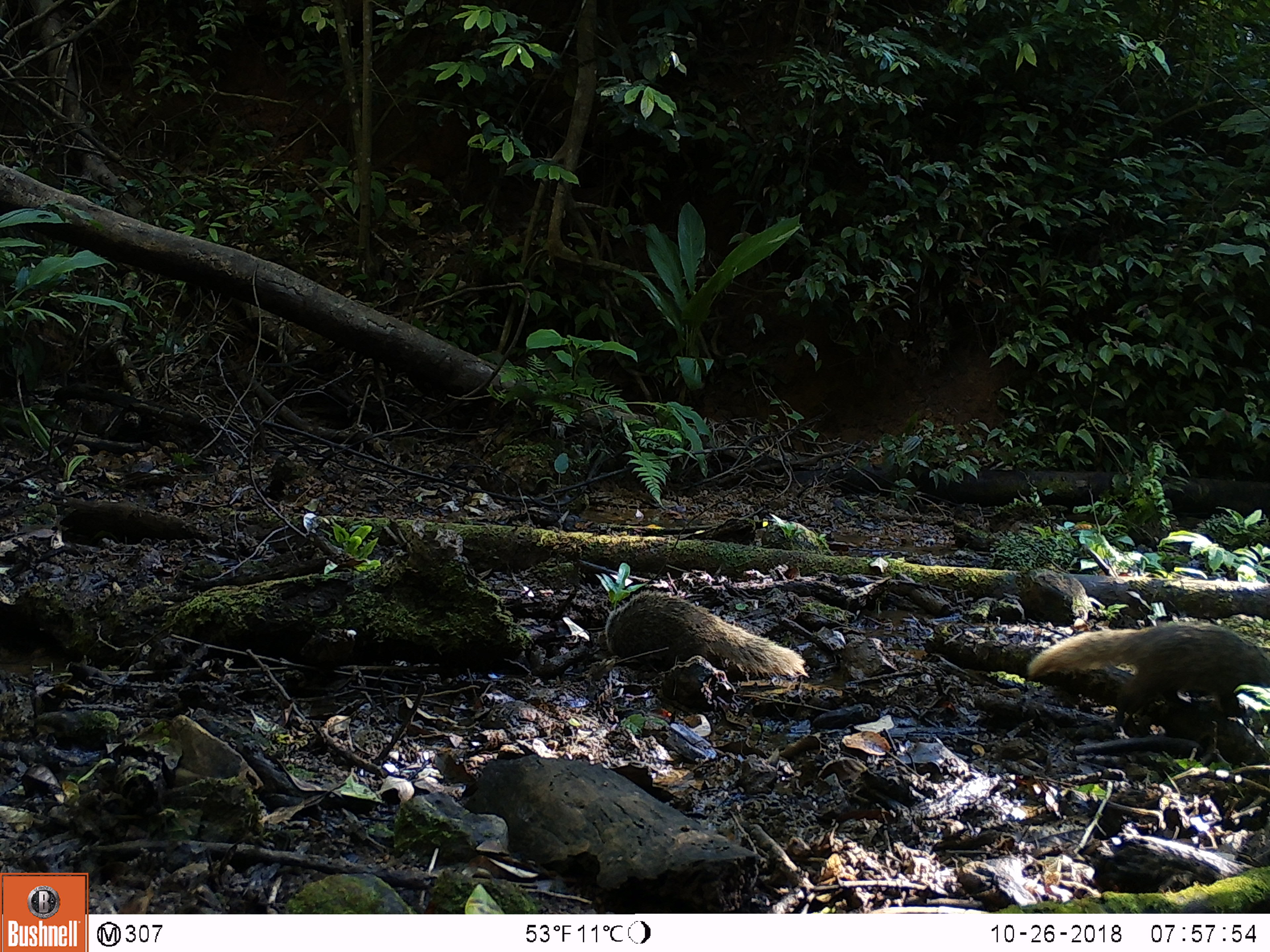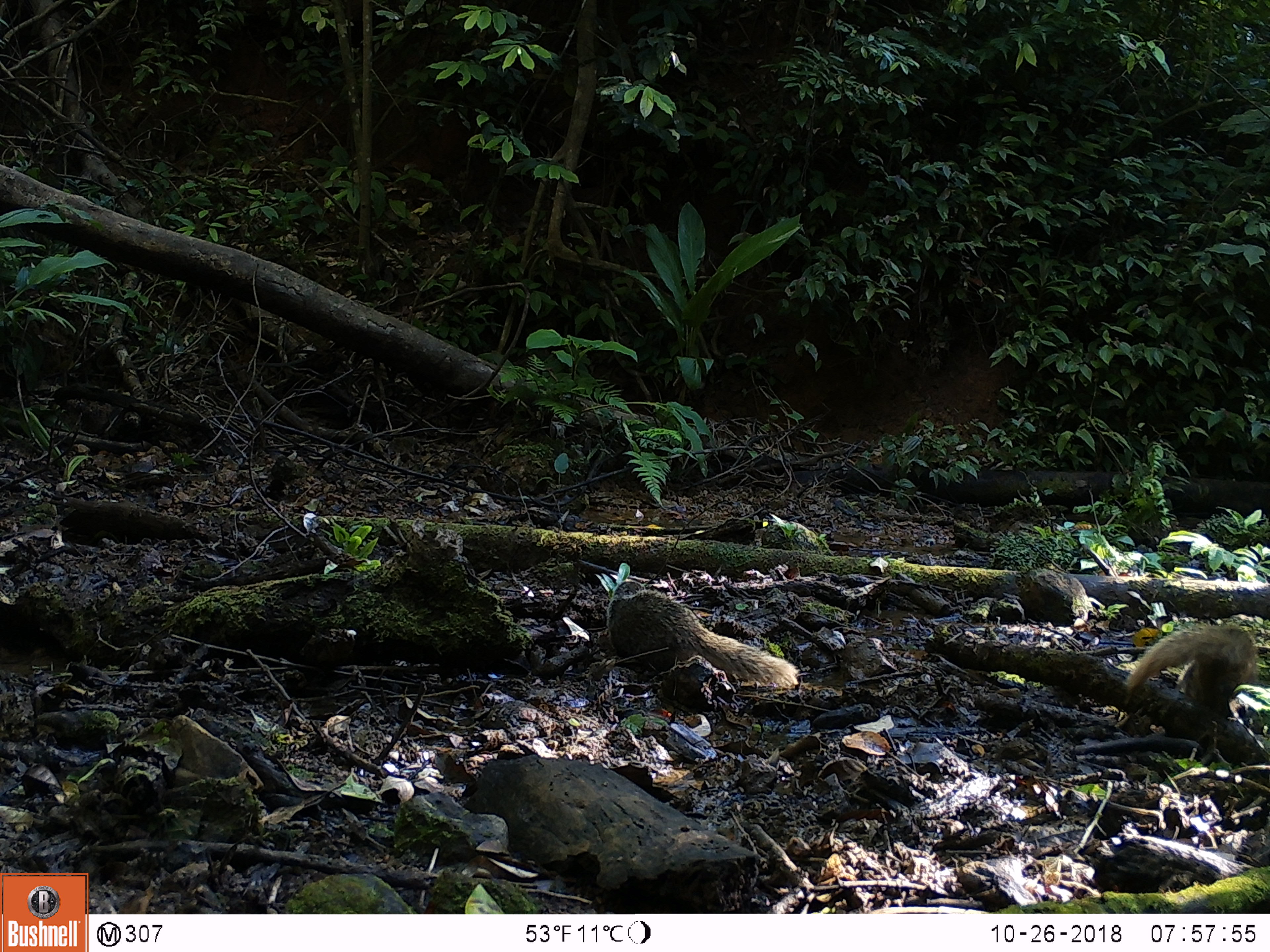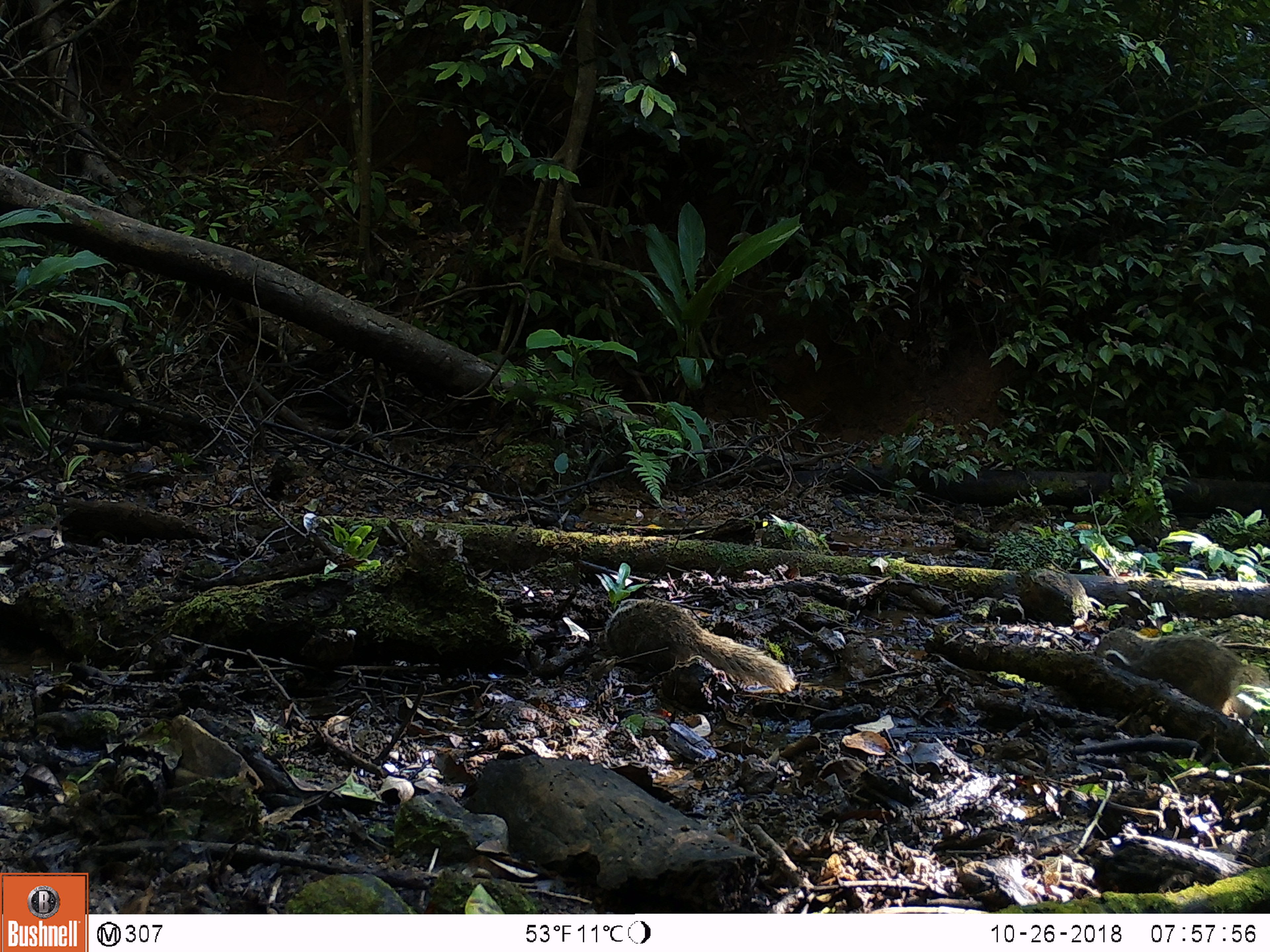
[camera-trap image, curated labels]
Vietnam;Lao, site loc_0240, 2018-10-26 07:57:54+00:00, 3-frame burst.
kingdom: Animalia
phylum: Chordata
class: Mammalia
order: Carnivora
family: Herpestidae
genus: Urva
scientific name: Urva urva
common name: crab-eating mongoose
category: crab eating mongoose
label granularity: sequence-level